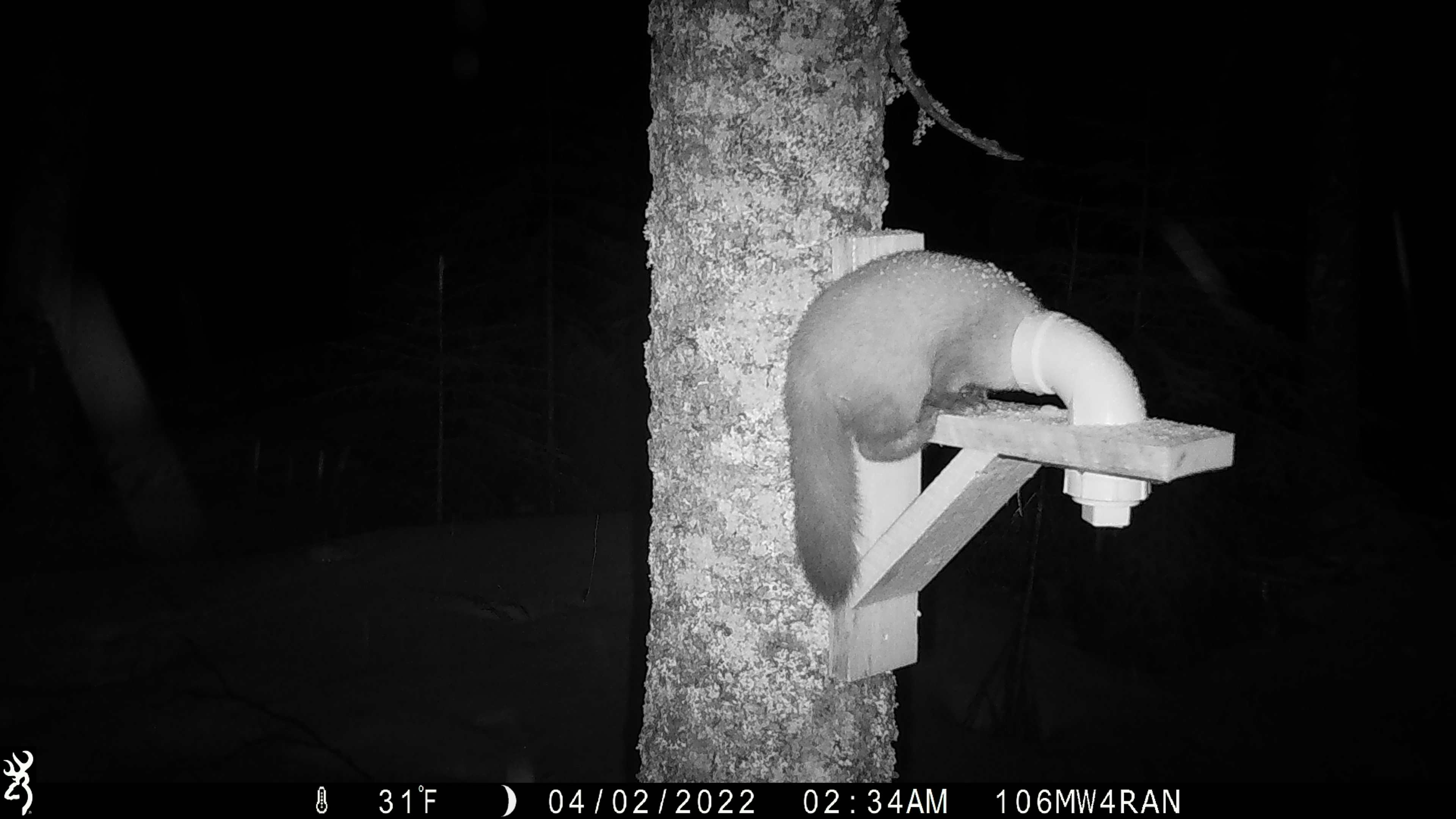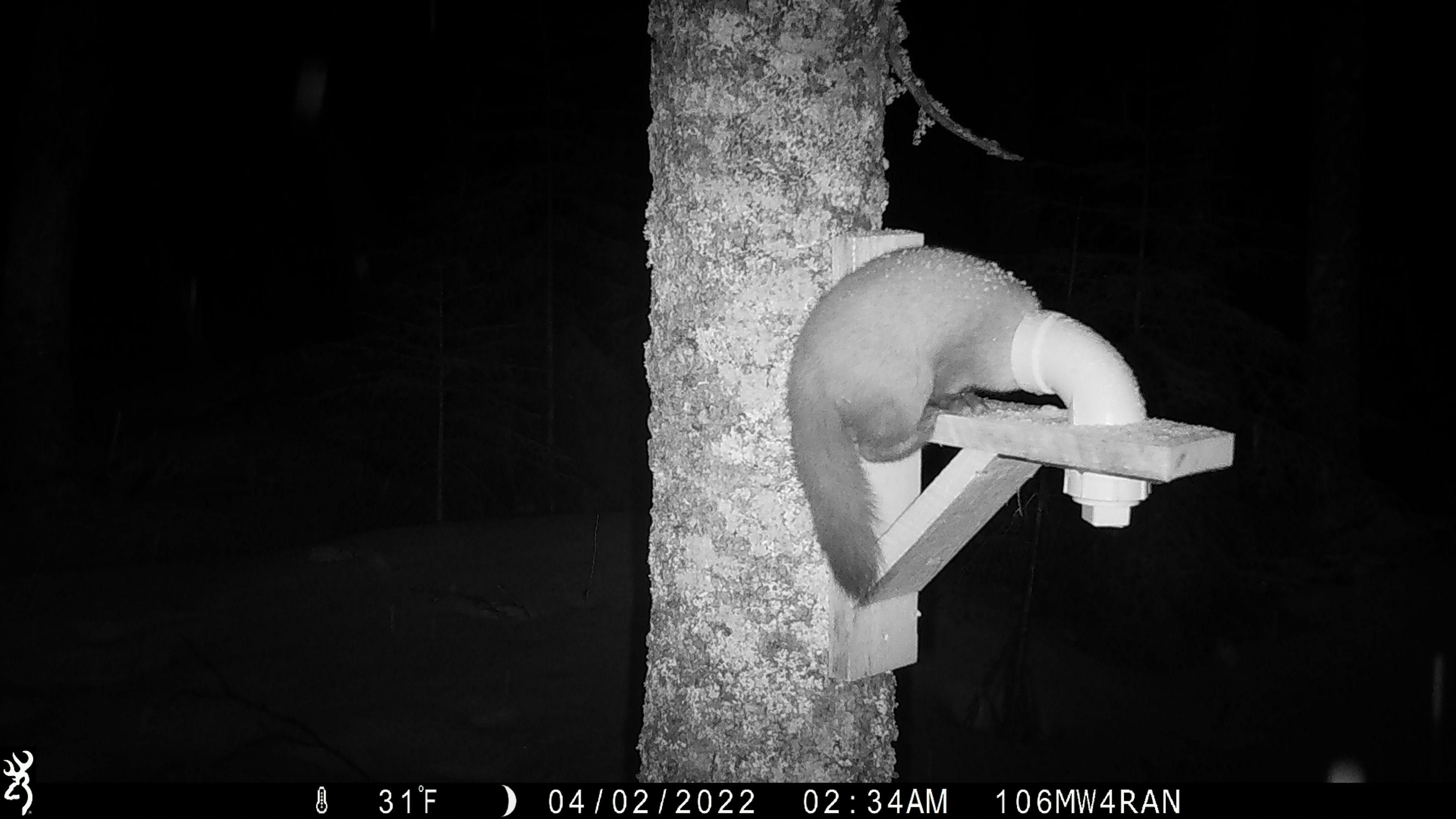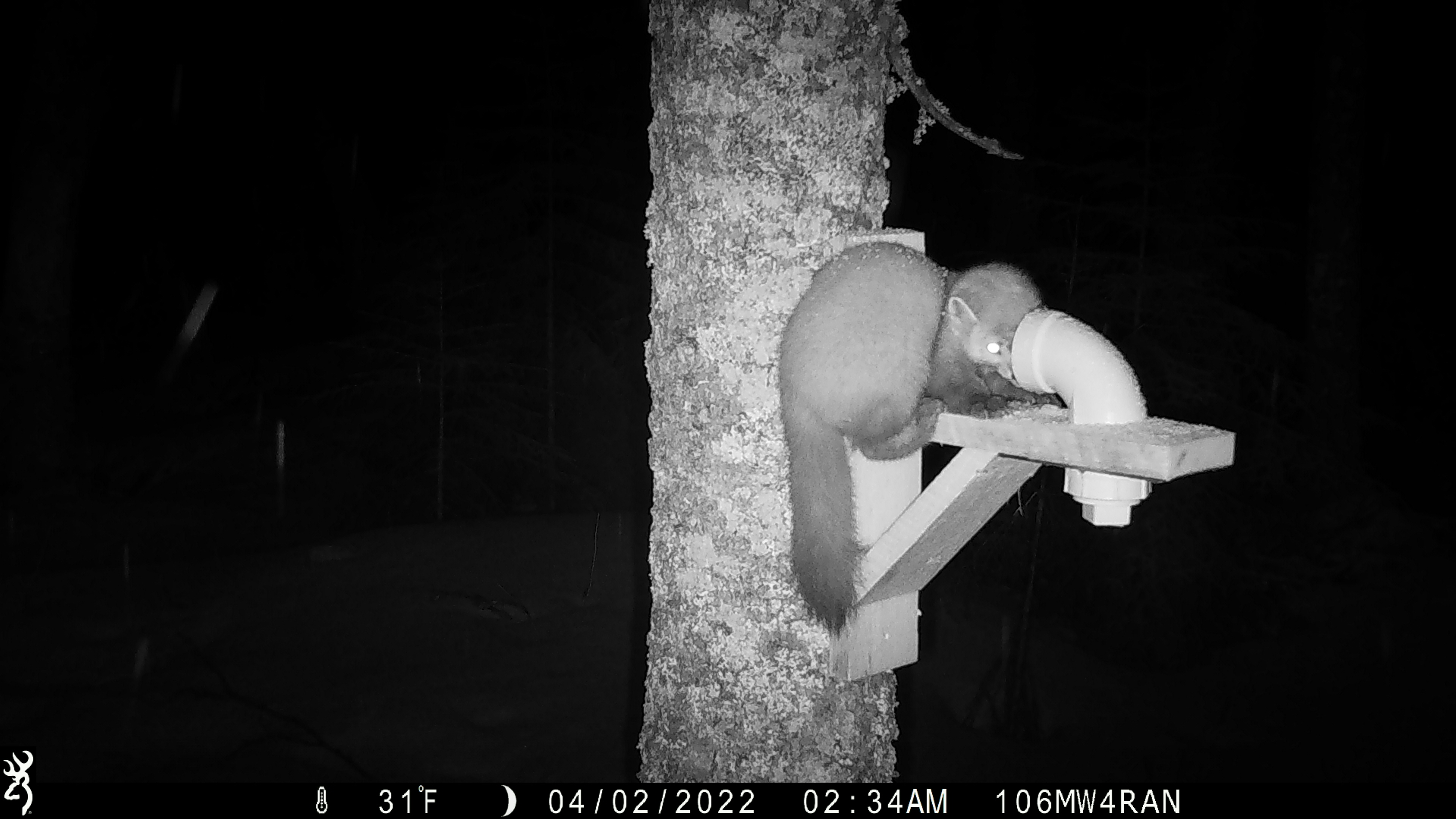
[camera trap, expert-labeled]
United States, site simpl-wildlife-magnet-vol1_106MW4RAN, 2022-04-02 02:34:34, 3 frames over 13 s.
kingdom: Animalia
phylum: Chordata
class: Mammalia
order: Carnivora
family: Mustelidae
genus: Martes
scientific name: Martes americana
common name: american marten